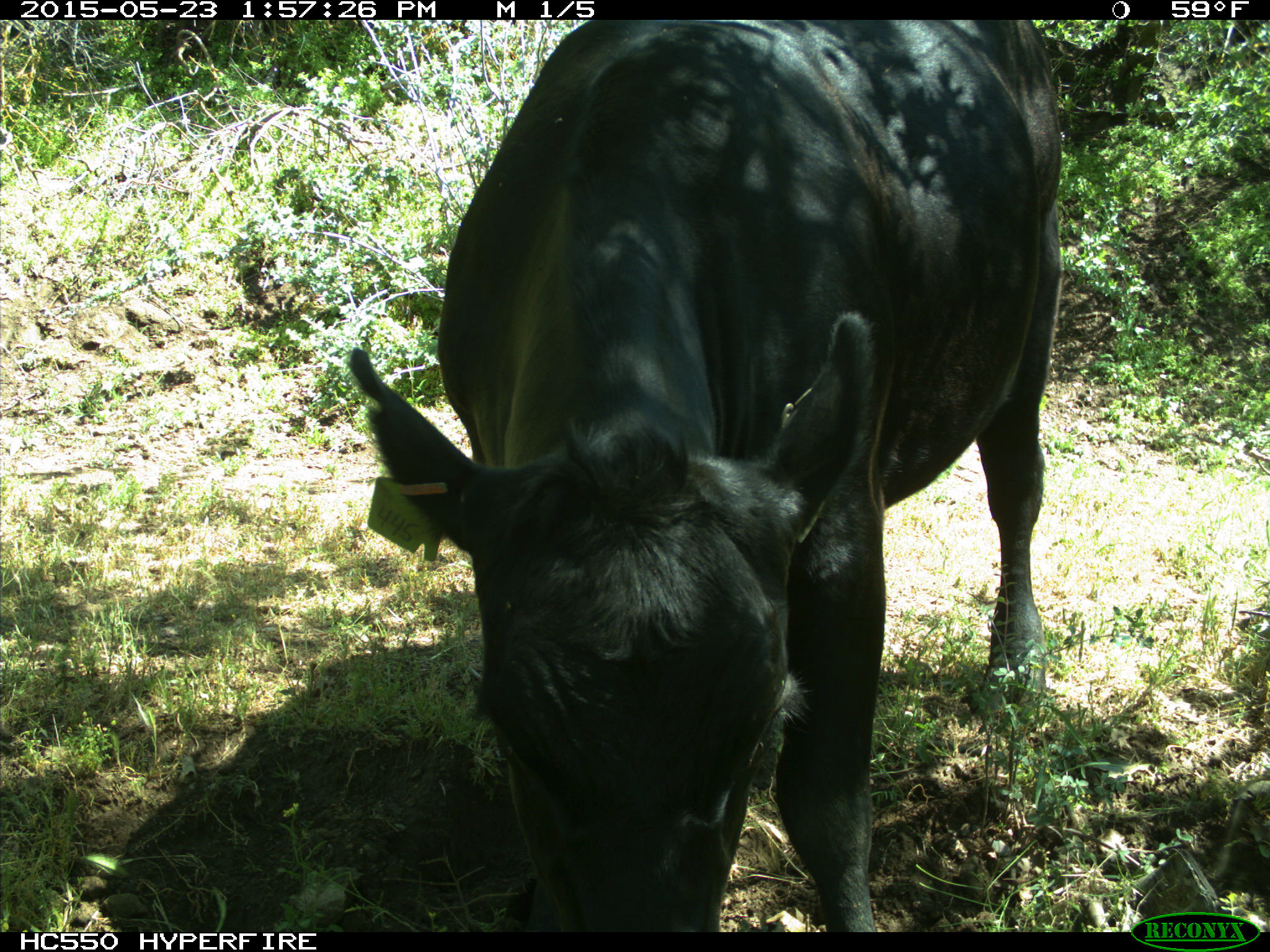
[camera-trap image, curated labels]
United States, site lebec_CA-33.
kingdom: Animalia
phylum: Chordata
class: Mammalia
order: Artiodactyla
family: Bovidae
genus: Bos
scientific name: Bos taurus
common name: domestic cow